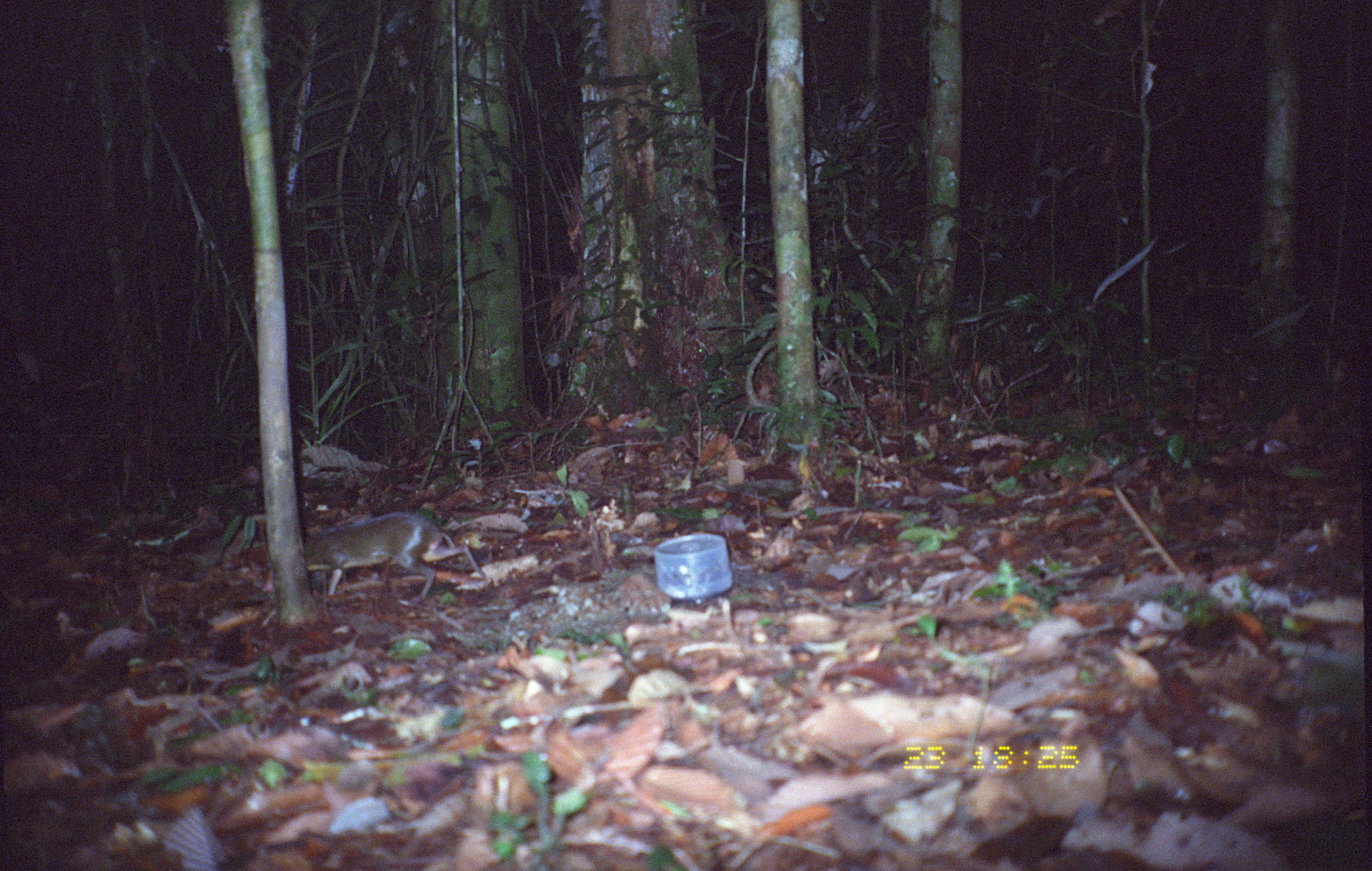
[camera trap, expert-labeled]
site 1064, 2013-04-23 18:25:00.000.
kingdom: Animalia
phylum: Chordata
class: Mammalia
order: Rodentia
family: Dasyproctidae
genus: Myoprocta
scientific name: Myoprocta pratti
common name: green acouchi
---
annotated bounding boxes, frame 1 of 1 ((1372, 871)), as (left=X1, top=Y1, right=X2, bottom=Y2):
myoprocta pratti: (left=261, top=512, right=486, bottom=600)